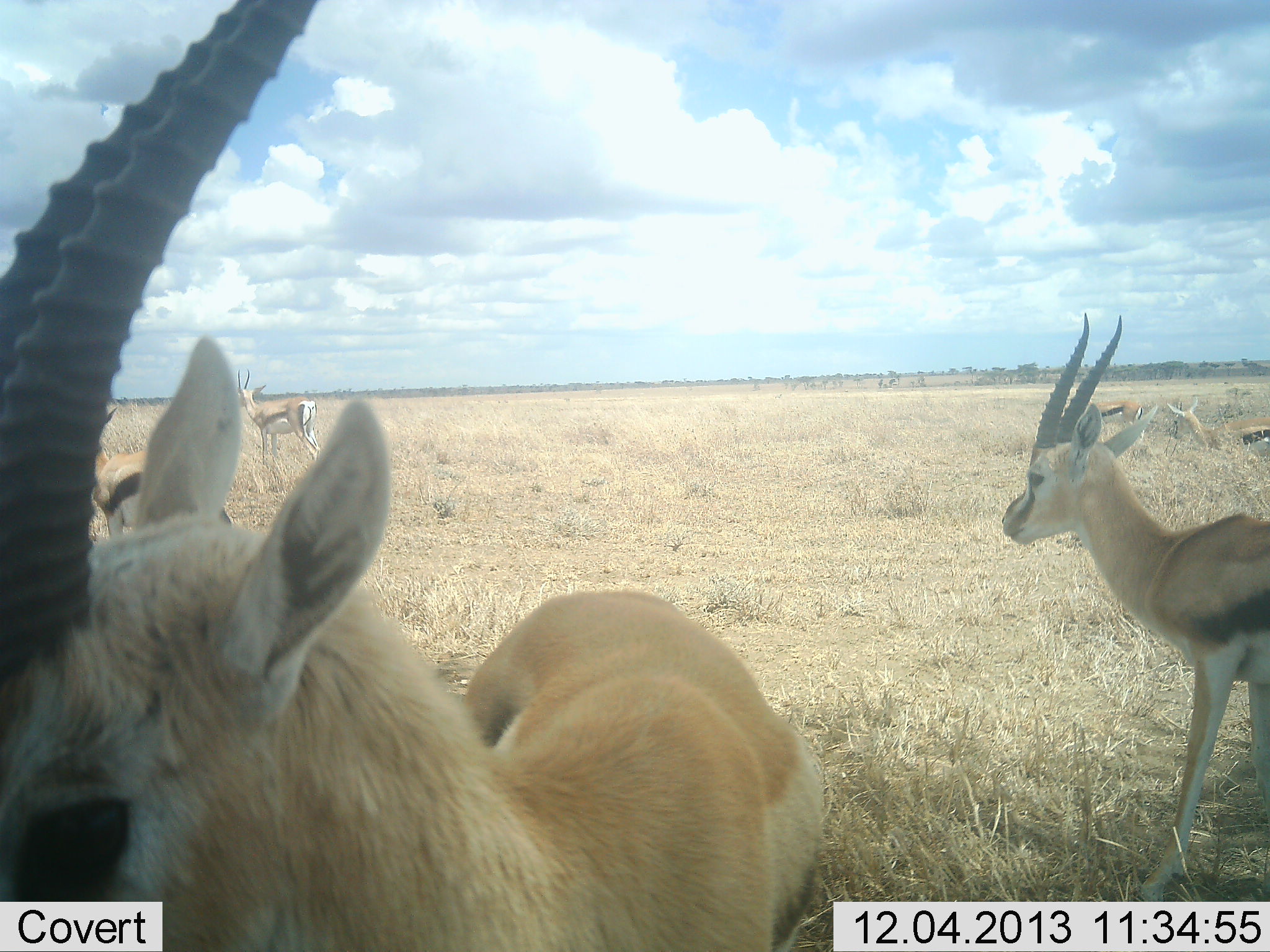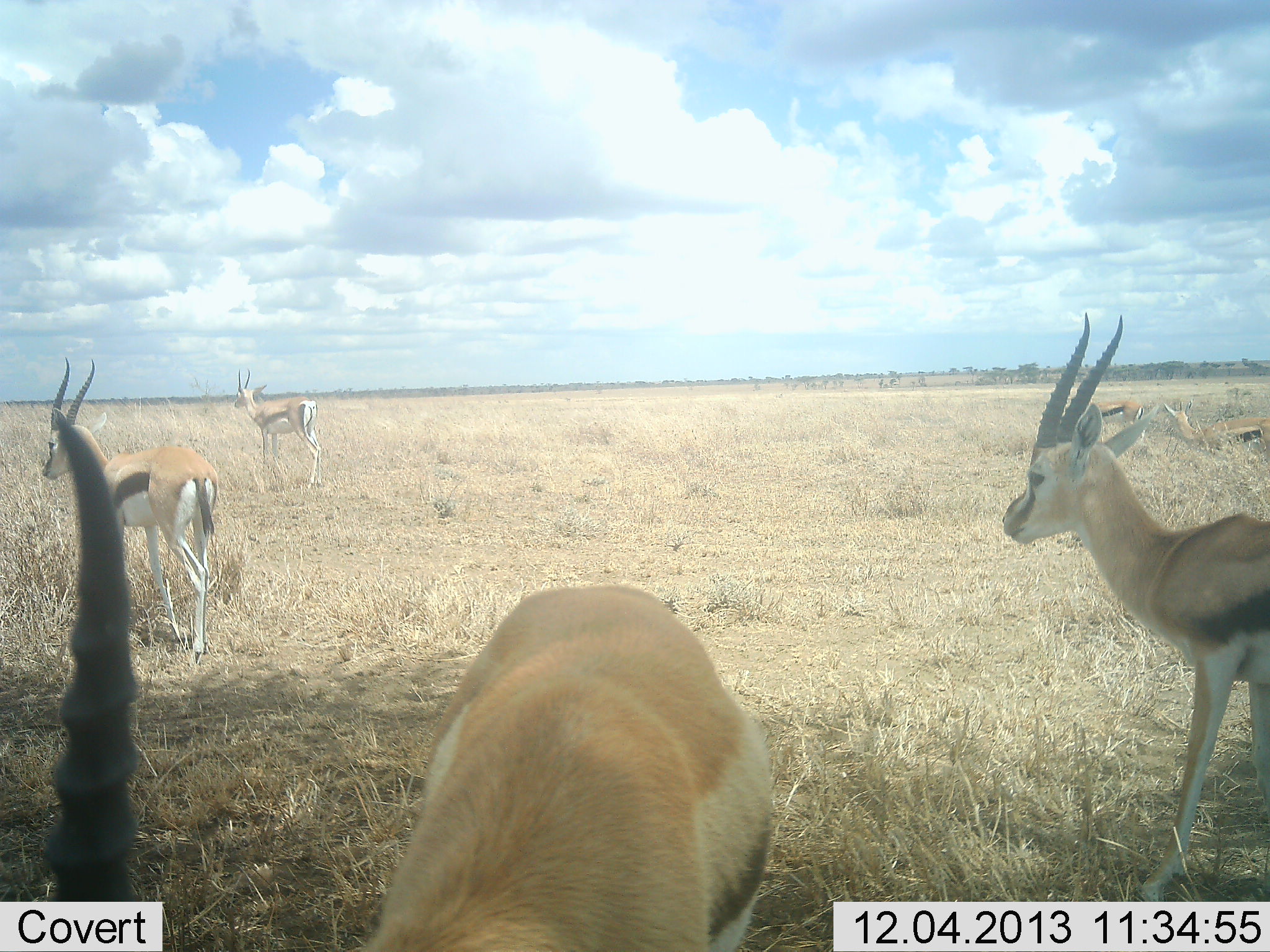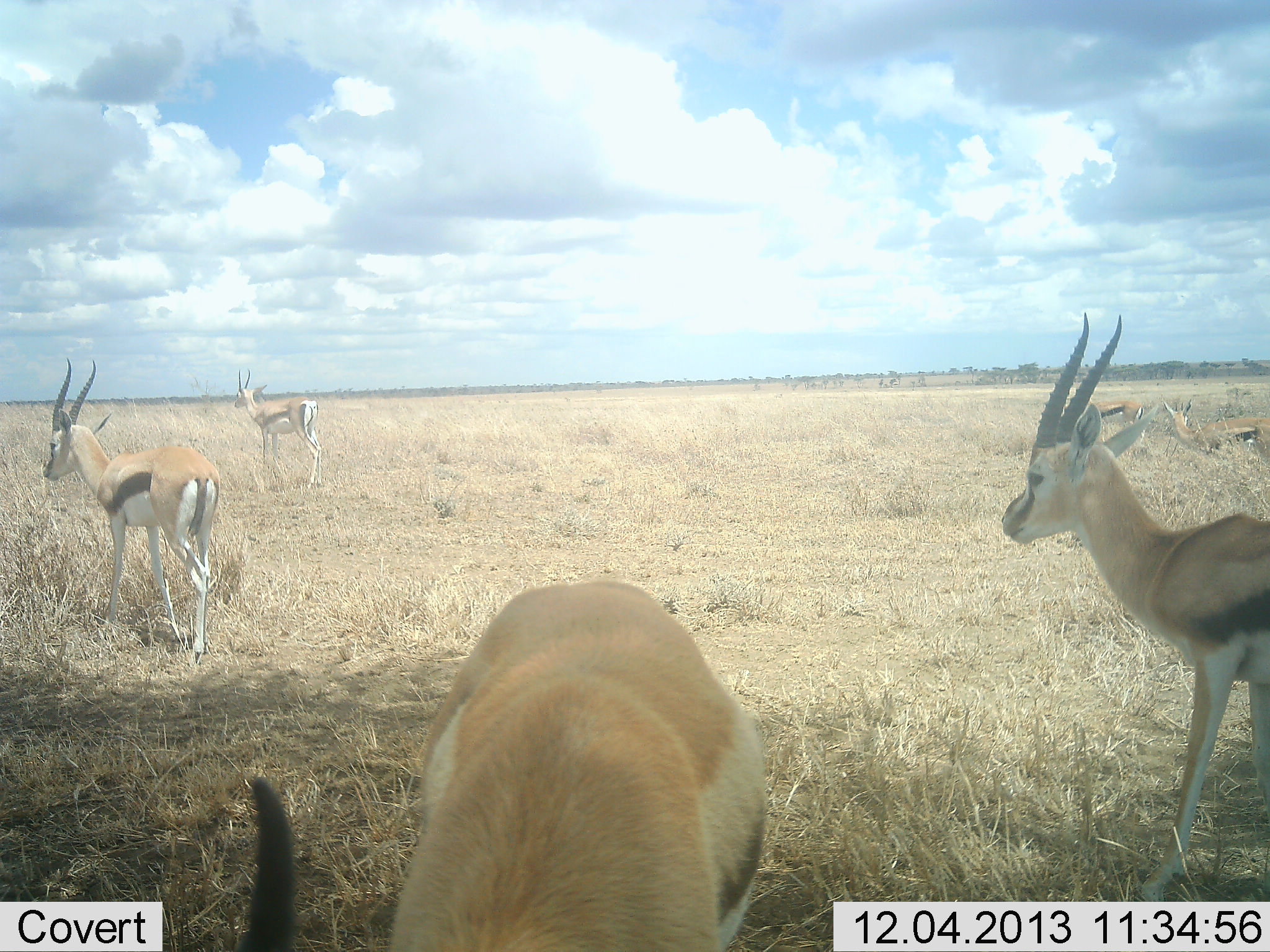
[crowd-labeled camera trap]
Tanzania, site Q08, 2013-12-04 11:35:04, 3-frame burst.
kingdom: Animalia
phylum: Chordata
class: Mammalia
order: Artiodactyla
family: Bovidae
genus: Eudorcas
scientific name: Eudorcas thomsonii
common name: thomson's gazelle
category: gazellethomsons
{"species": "gazellethomsons (thomson's gazelle) (Eudorcas thomsonii)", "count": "6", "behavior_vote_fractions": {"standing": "90%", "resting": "0%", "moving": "0%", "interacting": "0%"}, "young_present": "0%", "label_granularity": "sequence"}